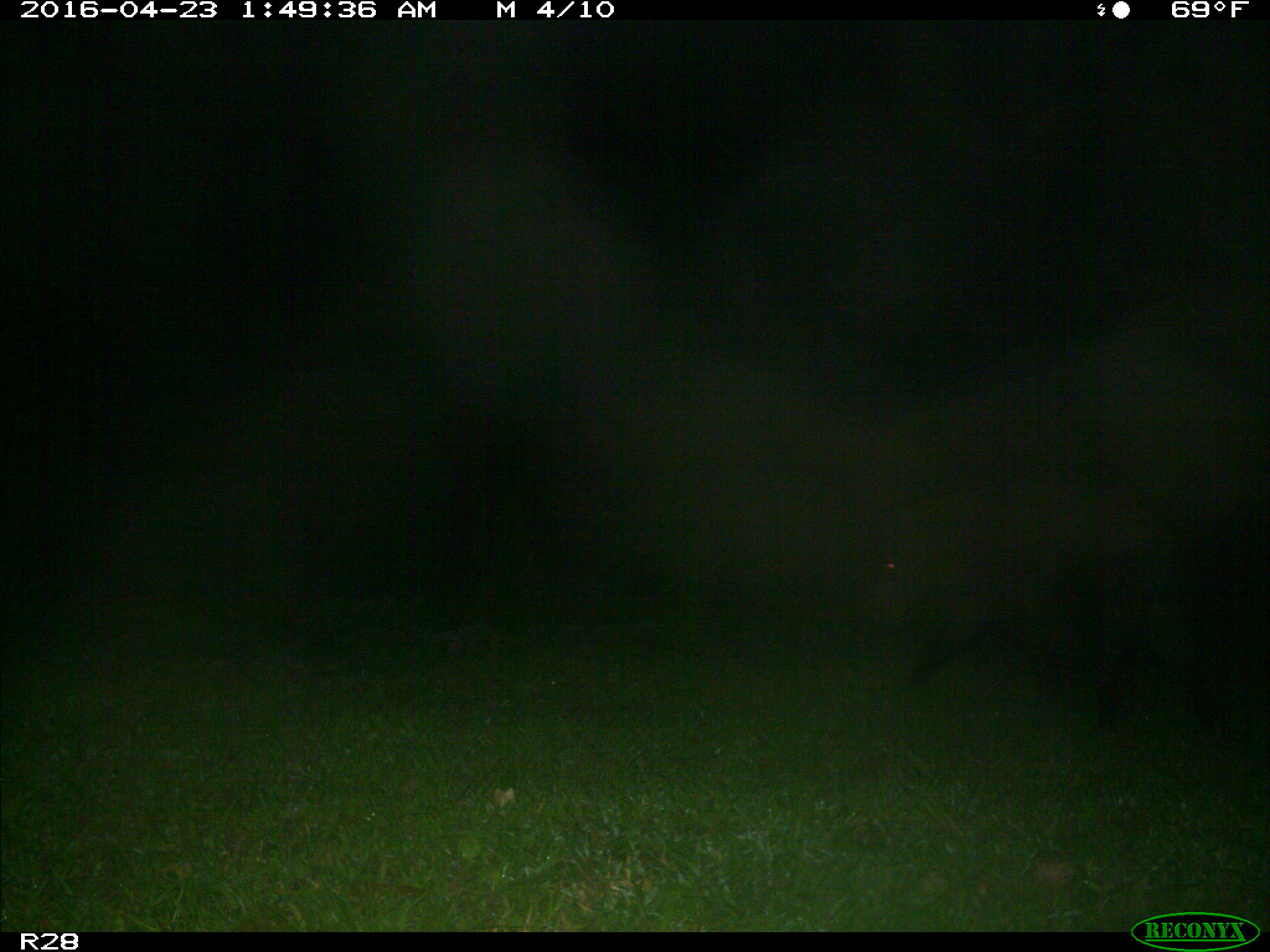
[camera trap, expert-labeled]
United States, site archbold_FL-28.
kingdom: Animalia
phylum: Chordata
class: Mammalia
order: Artiodactyla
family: Suidae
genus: Sus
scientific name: Sus scrofa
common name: wild boar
Sus scrofa (wild boar).